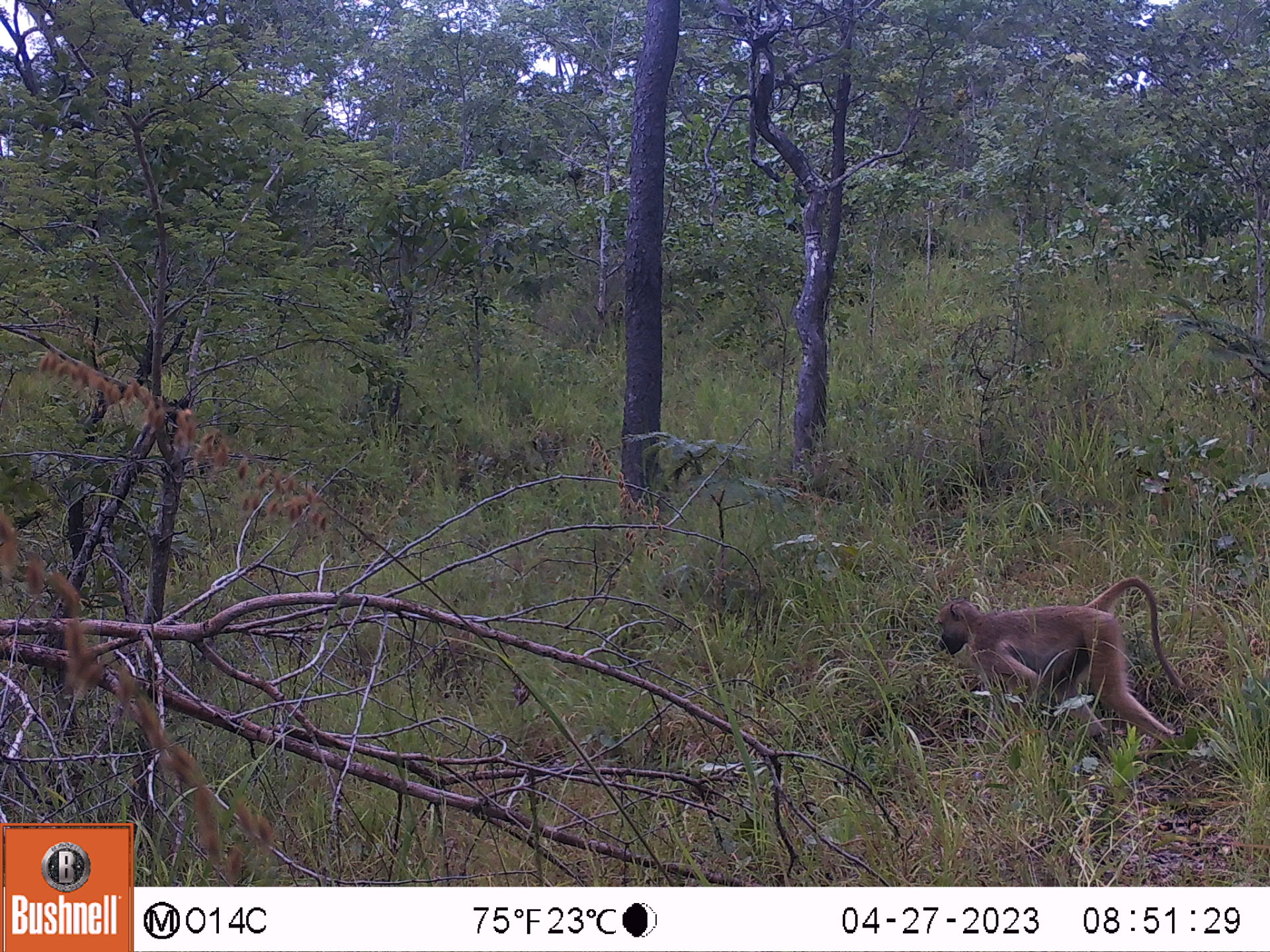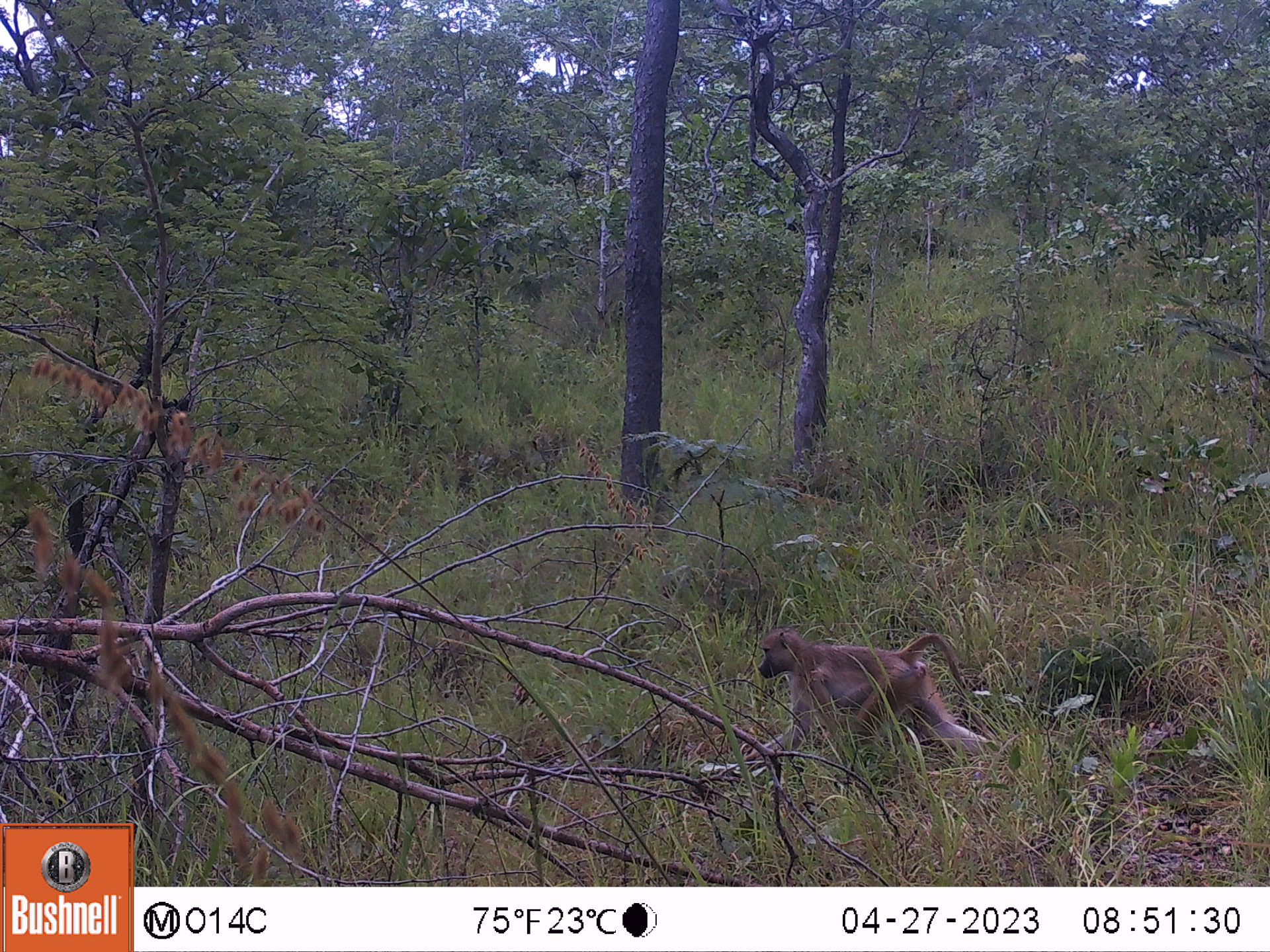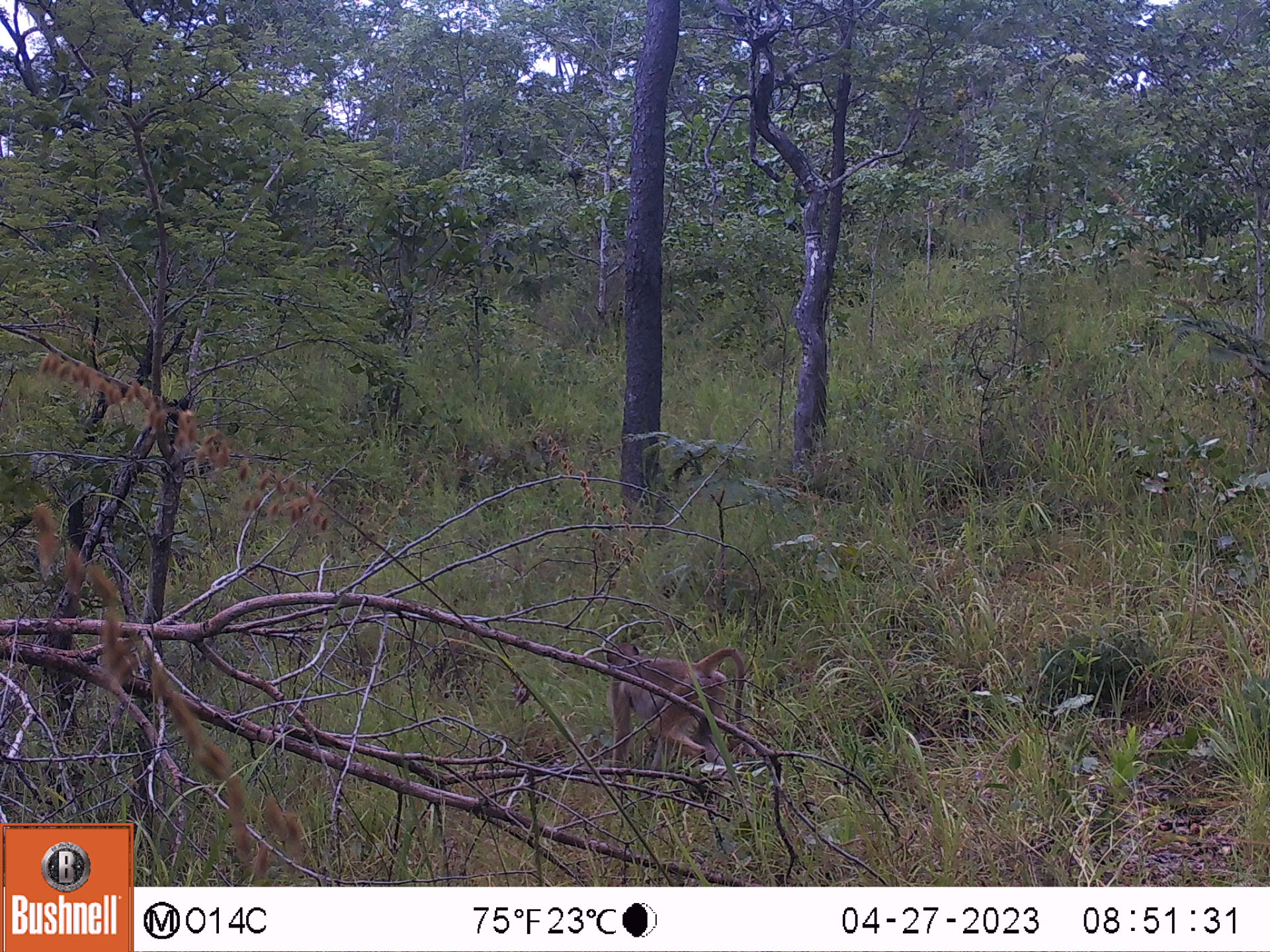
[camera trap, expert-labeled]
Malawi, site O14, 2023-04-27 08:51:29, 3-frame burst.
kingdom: Animalia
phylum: Chordata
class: Mammalia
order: Primates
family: Cercopithecidae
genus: Papio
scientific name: Papio cynocephalus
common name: yellow baboon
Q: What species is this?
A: Yellow baboon (Papio cynocephalus).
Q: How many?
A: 1.